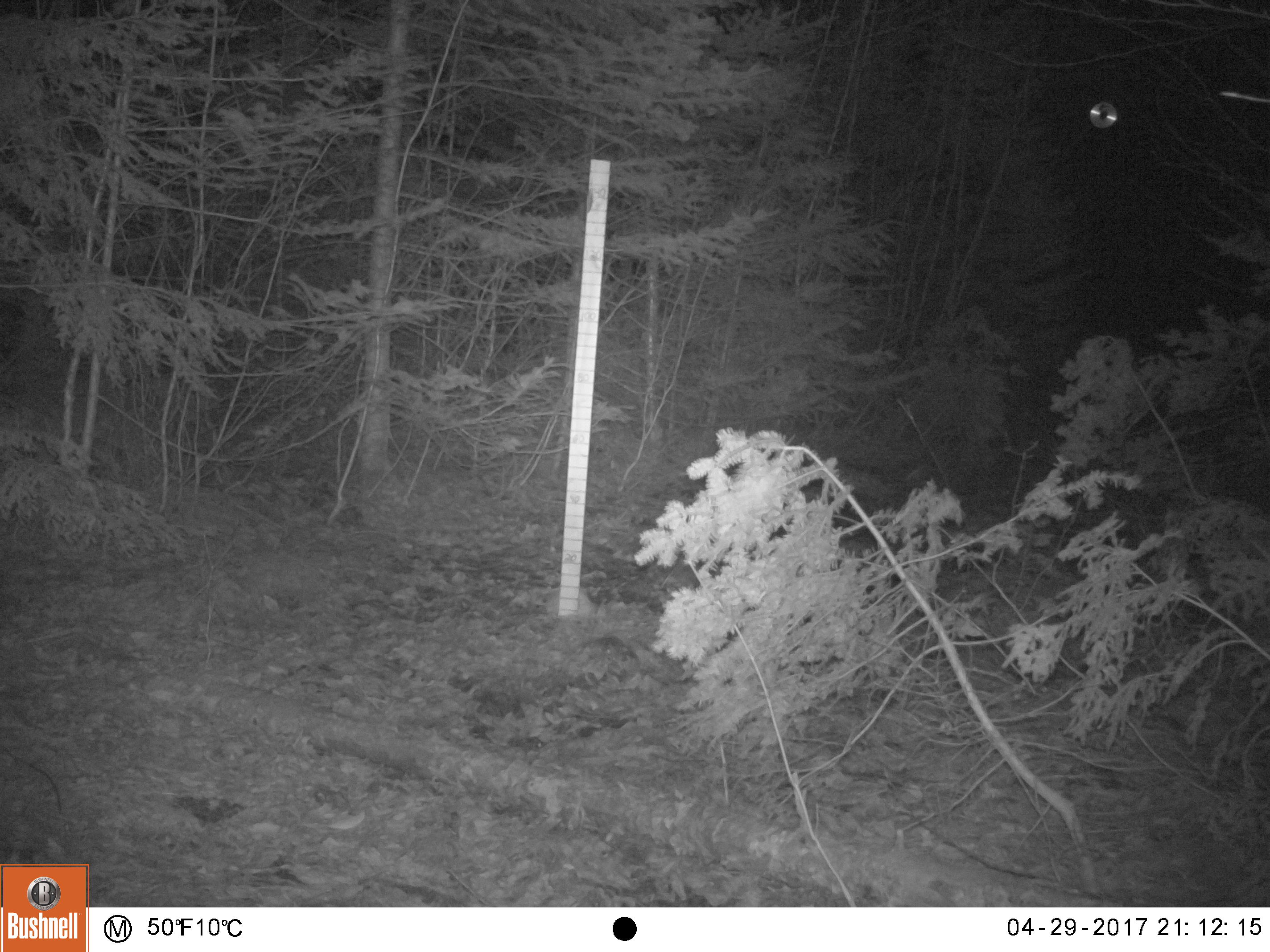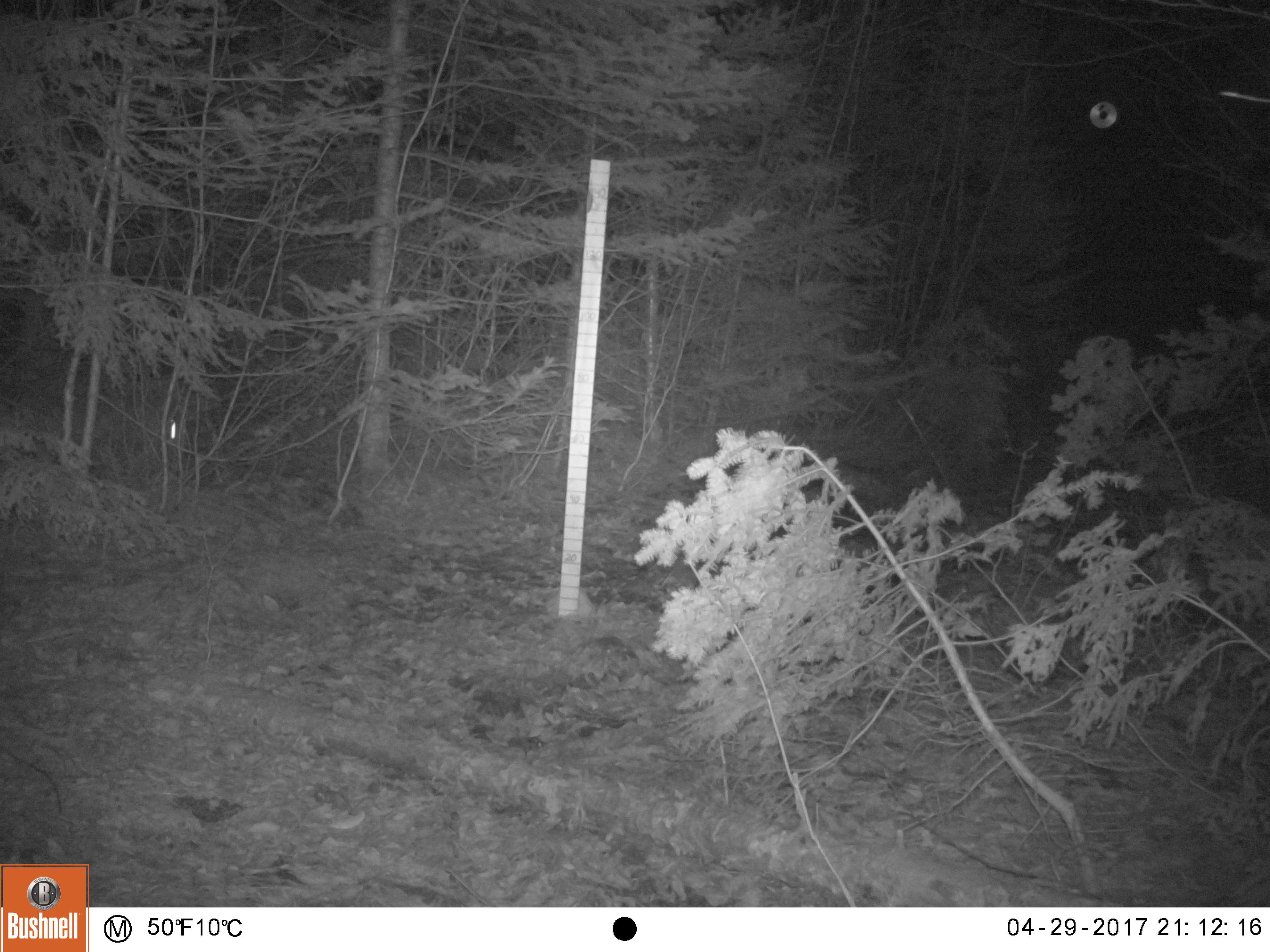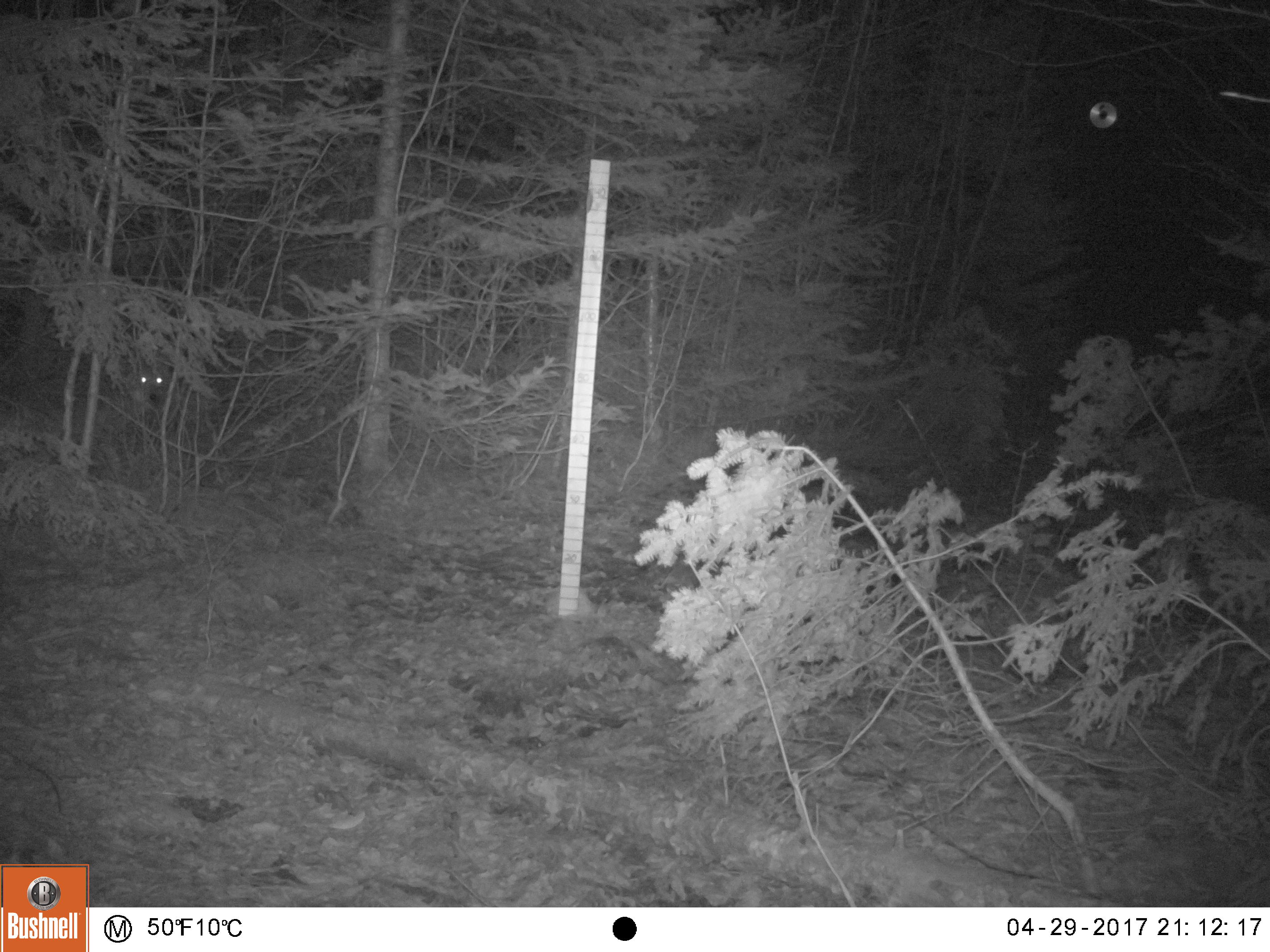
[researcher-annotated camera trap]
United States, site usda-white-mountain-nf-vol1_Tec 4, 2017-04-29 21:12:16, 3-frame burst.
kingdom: Animalia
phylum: Chordata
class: Mammalia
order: Carnivora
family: Canidae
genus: Canis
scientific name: Canis latrans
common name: coyote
Coyote (Canis latrans).